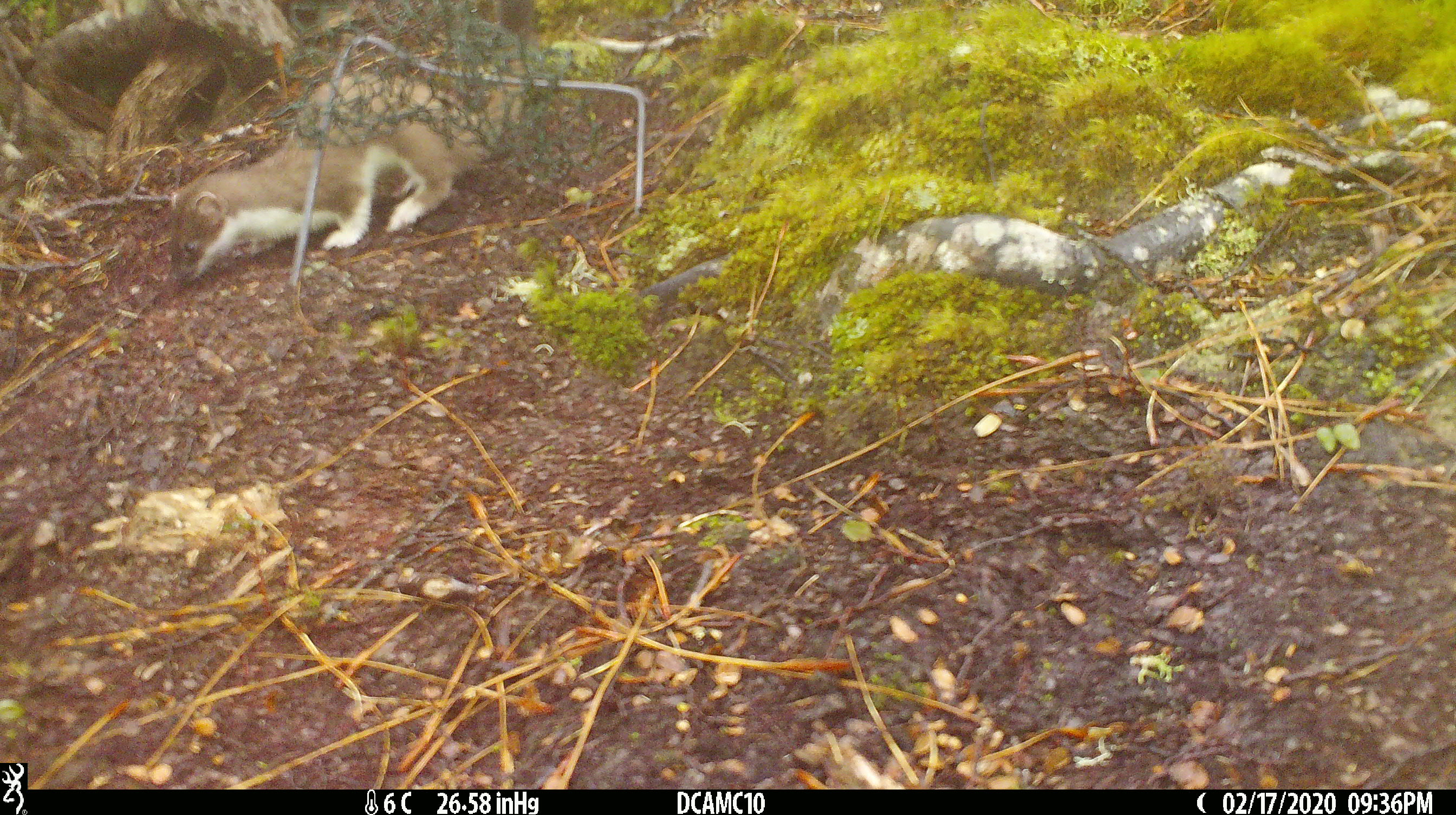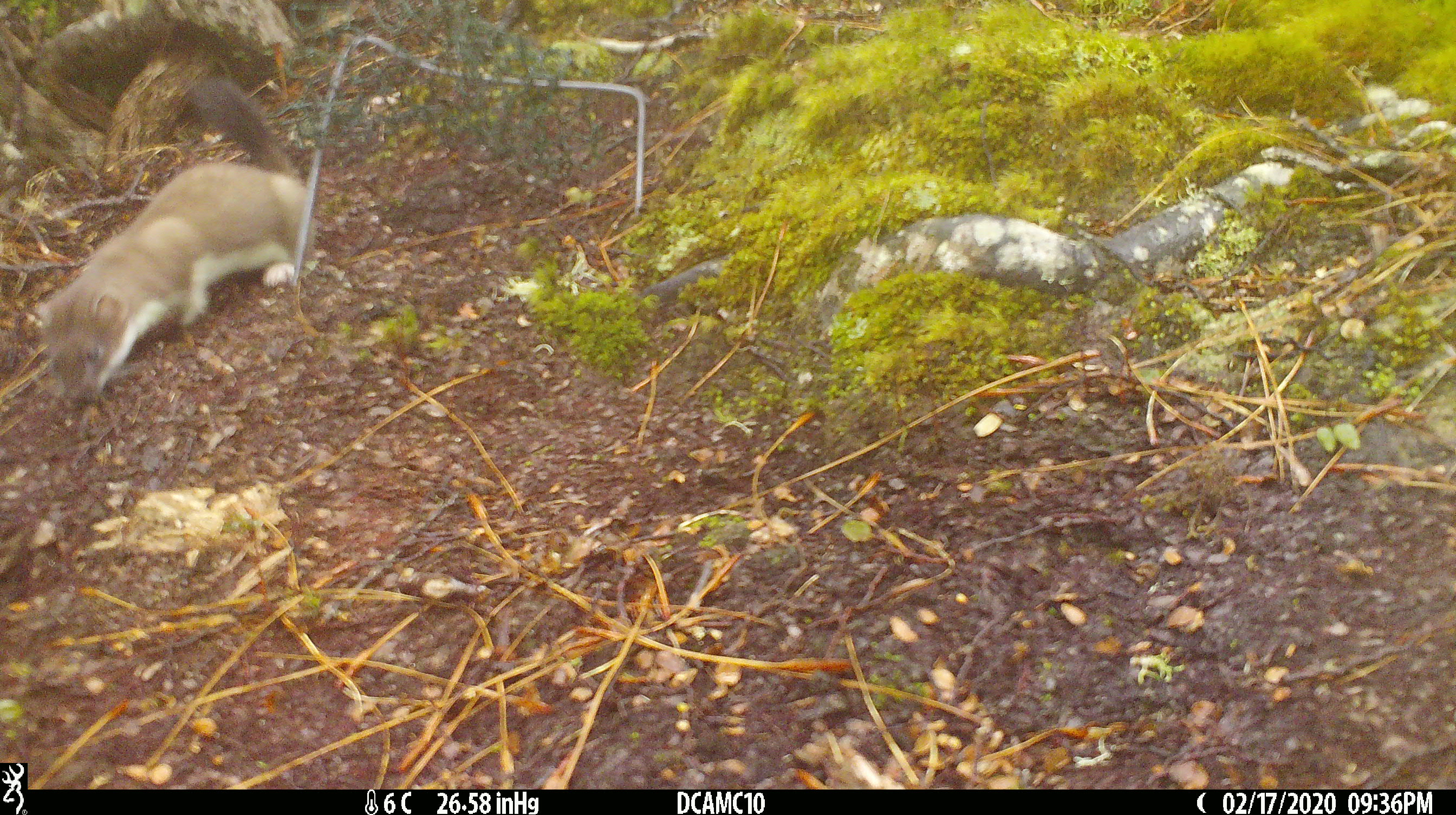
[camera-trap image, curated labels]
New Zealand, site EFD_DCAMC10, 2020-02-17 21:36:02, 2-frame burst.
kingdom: Animalia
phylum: Chordata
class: Mammalia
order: Carnivora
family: Mustelidae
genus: Mustela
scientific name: Mustela erminea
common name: stoat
Stoat (Mustela erminea).